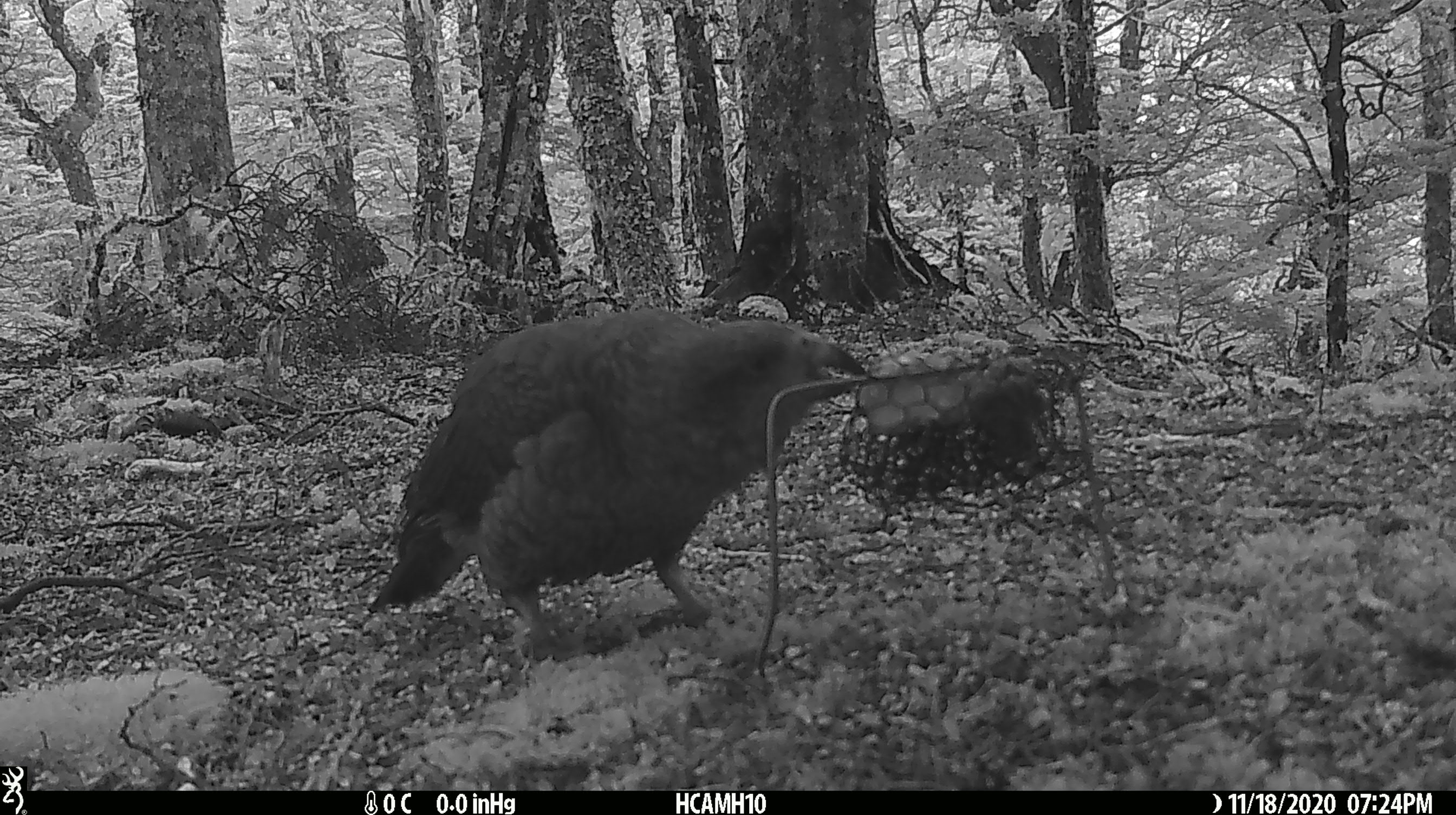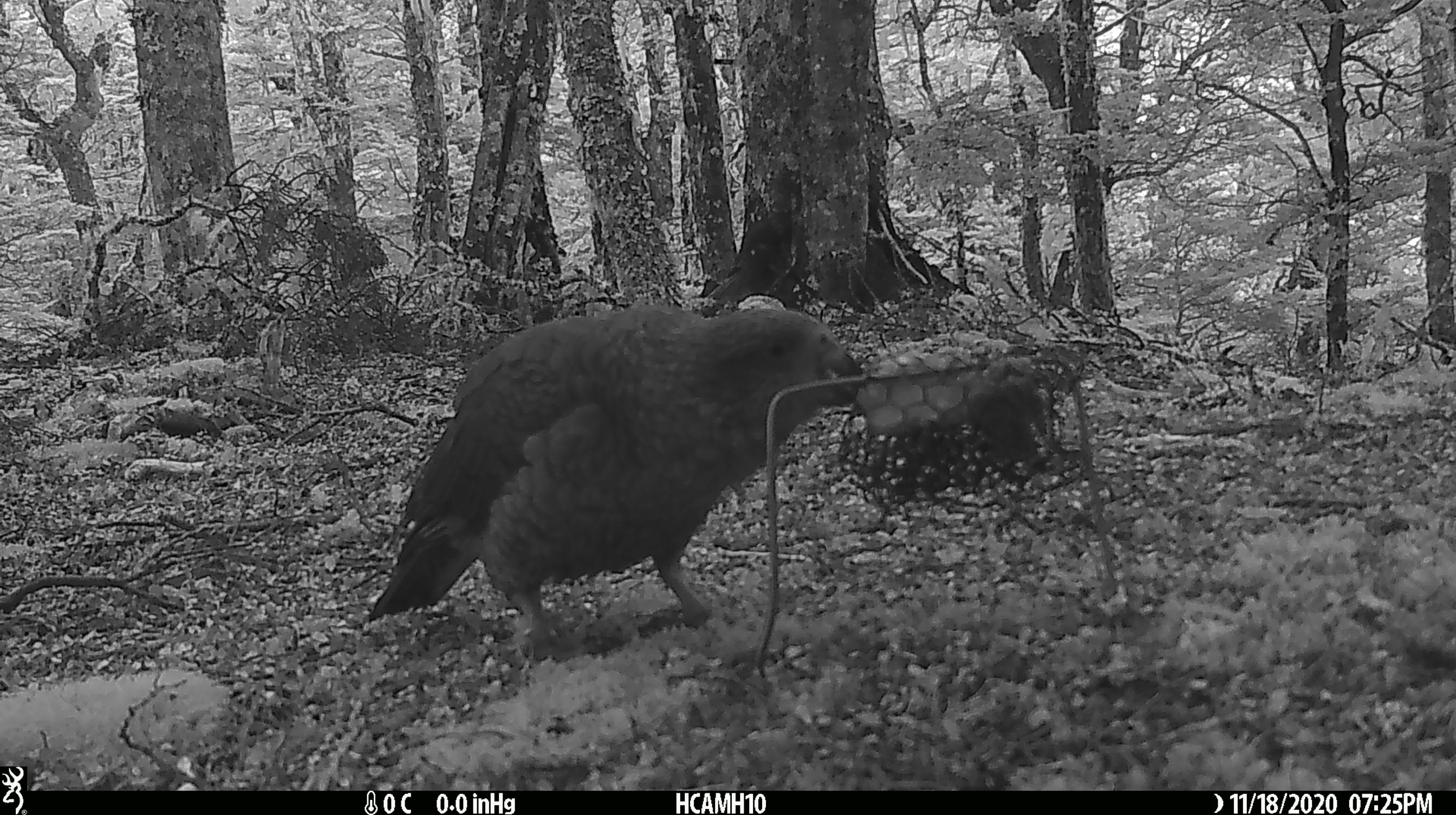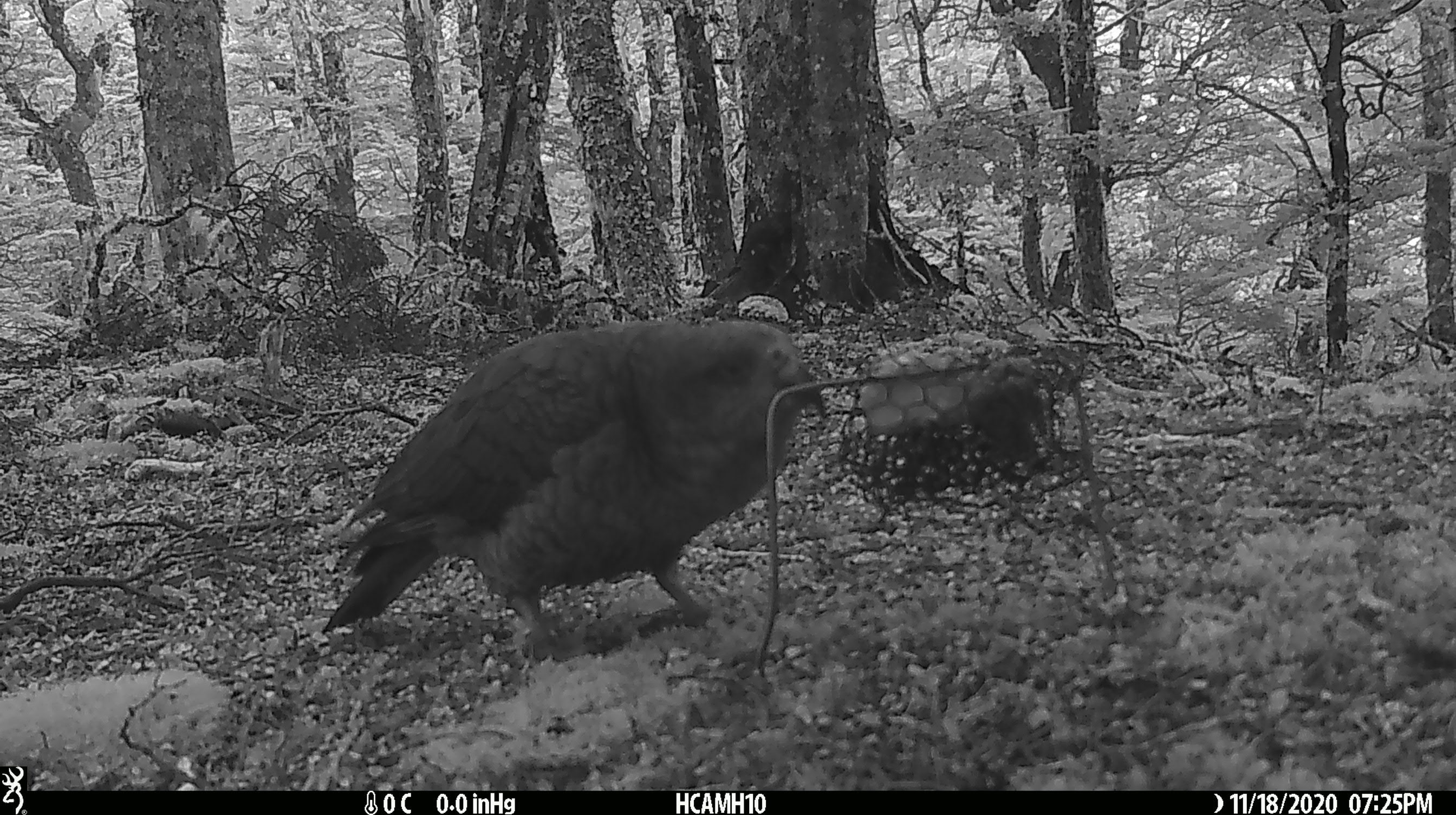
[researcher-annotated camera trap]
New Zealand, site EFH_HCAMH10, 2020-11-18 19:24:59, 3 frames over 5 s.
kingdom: Animalia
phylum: Chordata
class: Aves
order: Psittaciformes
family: Strigopidae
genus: Nestor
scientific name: Nestor notabilis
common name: kea